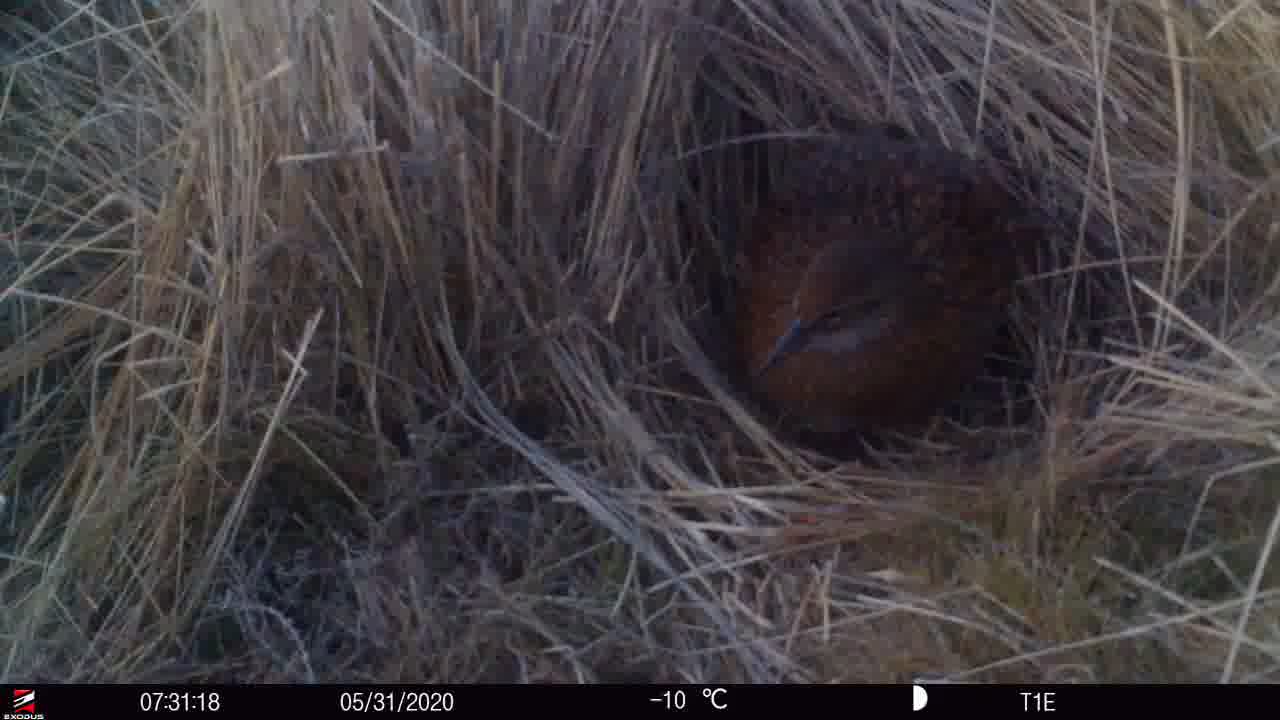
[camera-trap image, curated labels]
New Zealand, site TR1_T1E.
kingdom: Animalia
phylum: Chordata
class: Aves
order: Gruiformes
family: Rallidae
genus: Gallirallus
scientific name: Gallirallus australis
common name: weka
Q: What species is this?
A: Weka (Gallirallus australis).